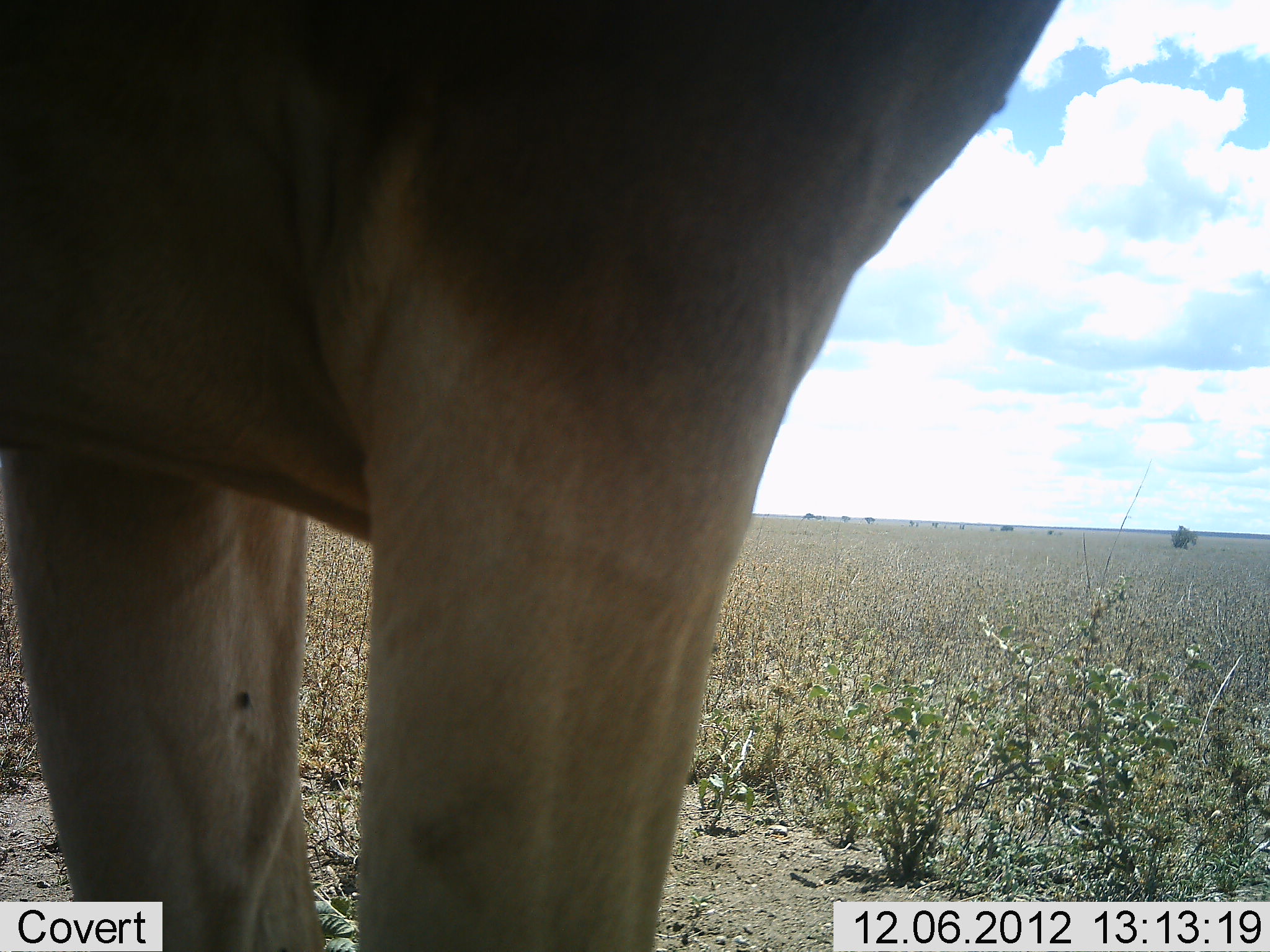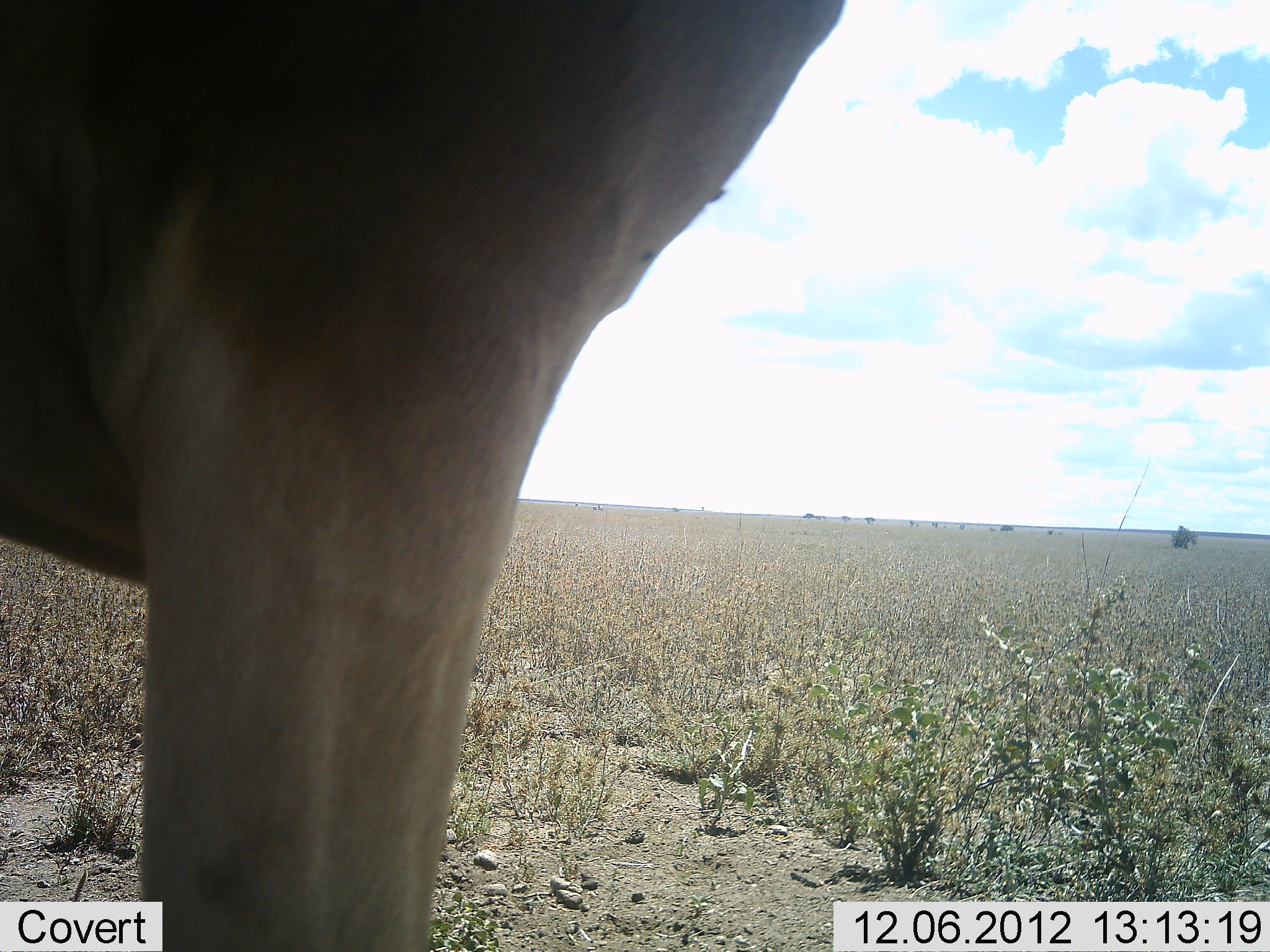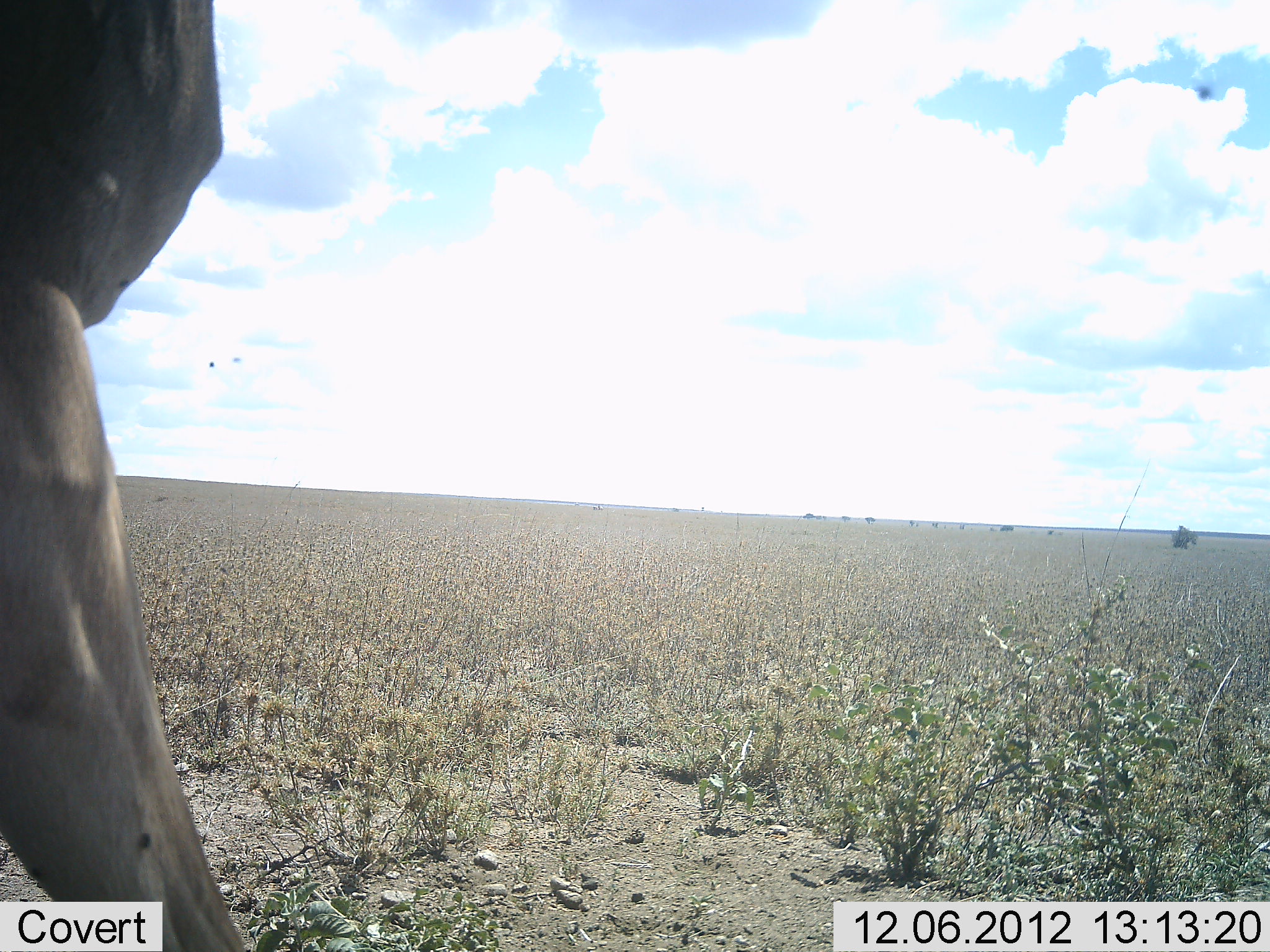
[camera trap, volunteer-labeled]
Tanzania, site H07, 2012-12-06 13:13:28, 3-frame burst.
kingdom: Animalia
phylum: Chordata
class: Mammalia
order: Artiodactyla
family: Bovidae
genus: Alcelaphus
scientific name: Alcelaphus buselaphus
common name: hartebeest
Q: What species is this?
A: Hartebeest (Alcelaphus buselaphus).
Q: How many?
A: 1.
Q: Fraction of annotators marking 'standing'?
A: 60%.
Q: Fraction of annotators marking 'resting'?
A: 0%.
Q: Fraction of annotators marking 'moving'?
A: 40%.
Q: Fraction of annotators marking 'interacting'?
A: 0%.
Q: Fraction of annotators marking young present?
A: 0%.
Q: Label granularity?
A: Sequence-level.